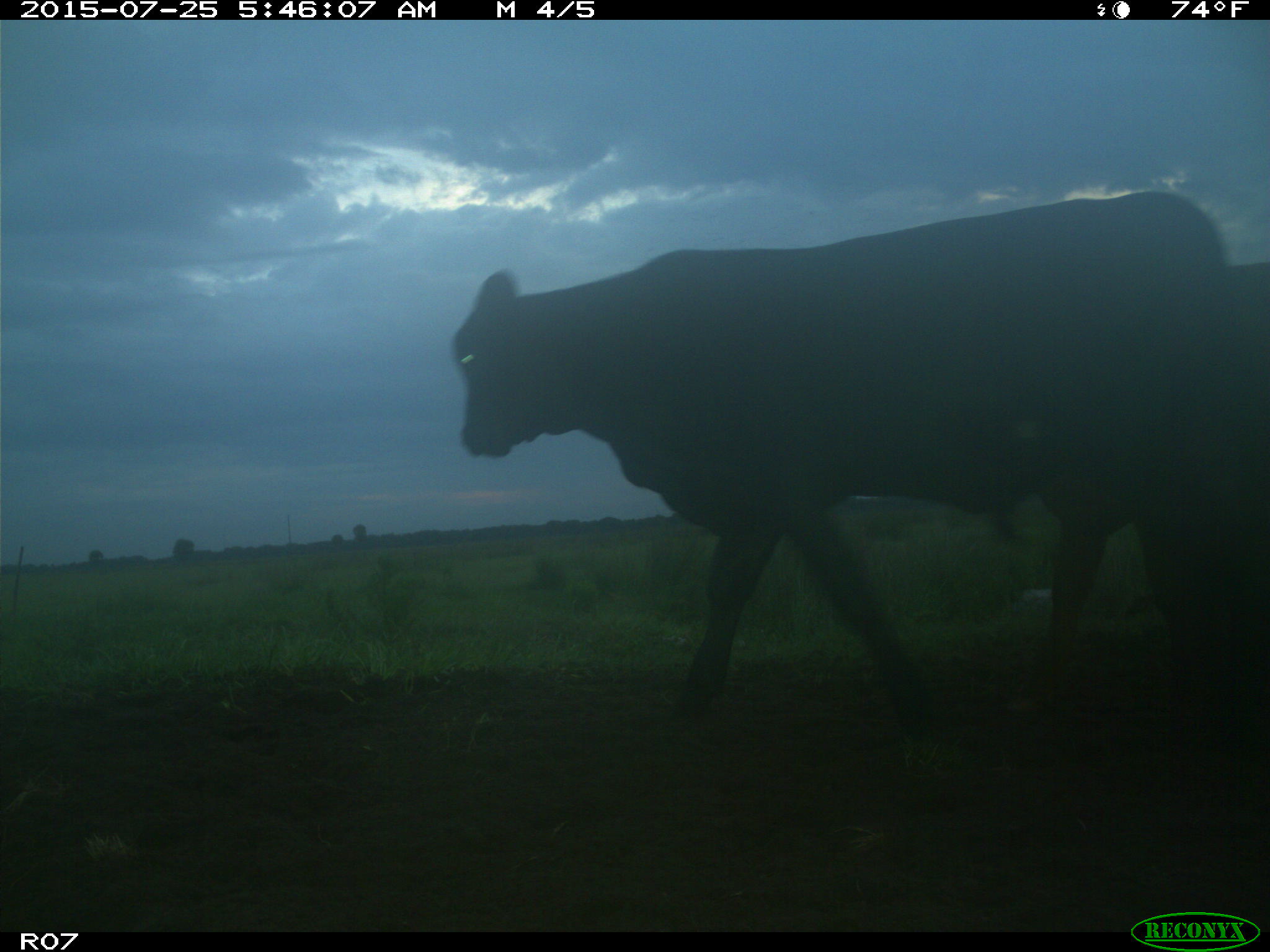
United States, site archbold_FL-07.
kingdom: Animalia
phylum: Chordata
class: Mammalia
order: Artiodactyla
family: Bovidae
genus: Bos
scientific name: Bos taurus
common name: domestic cow